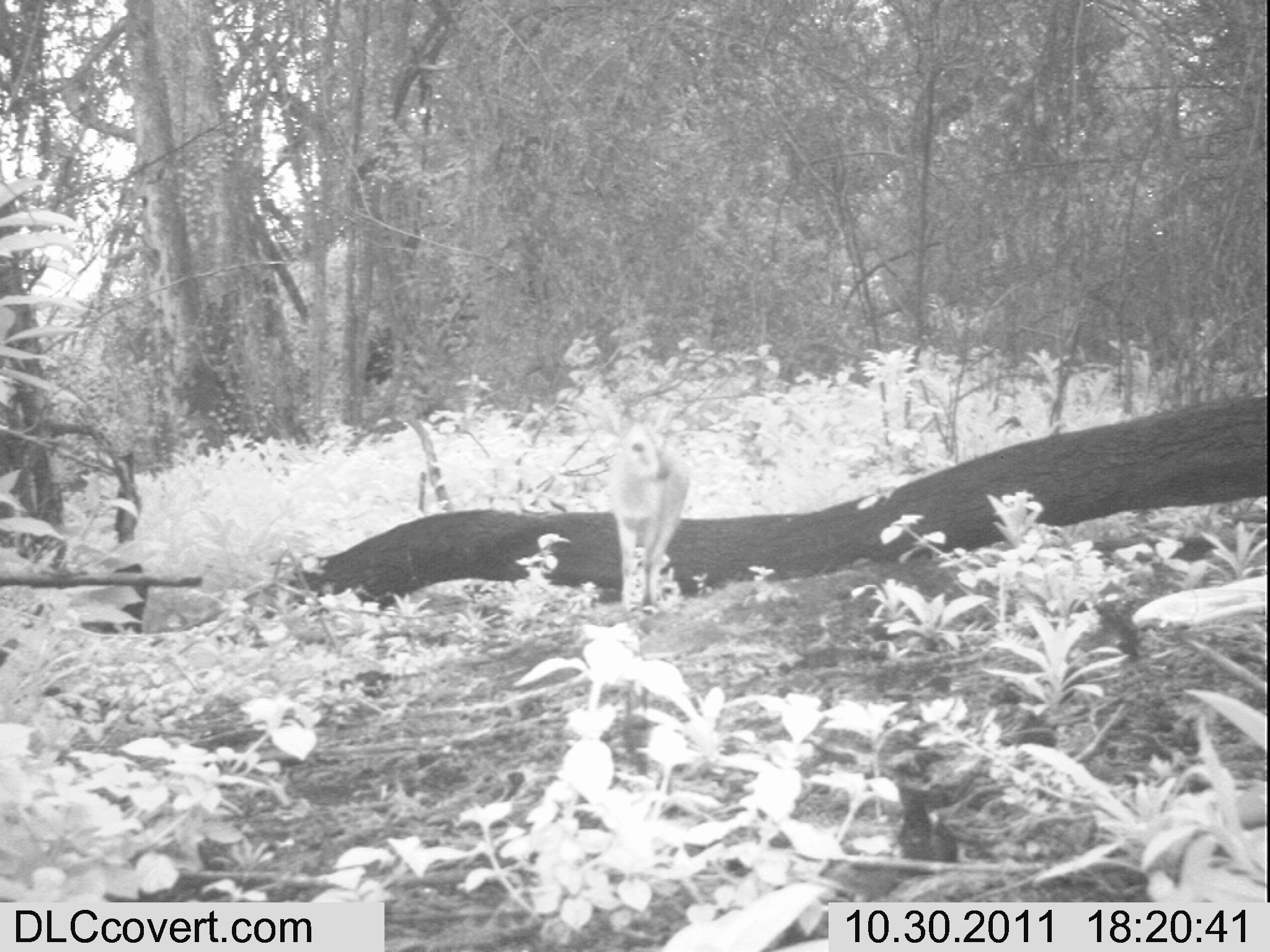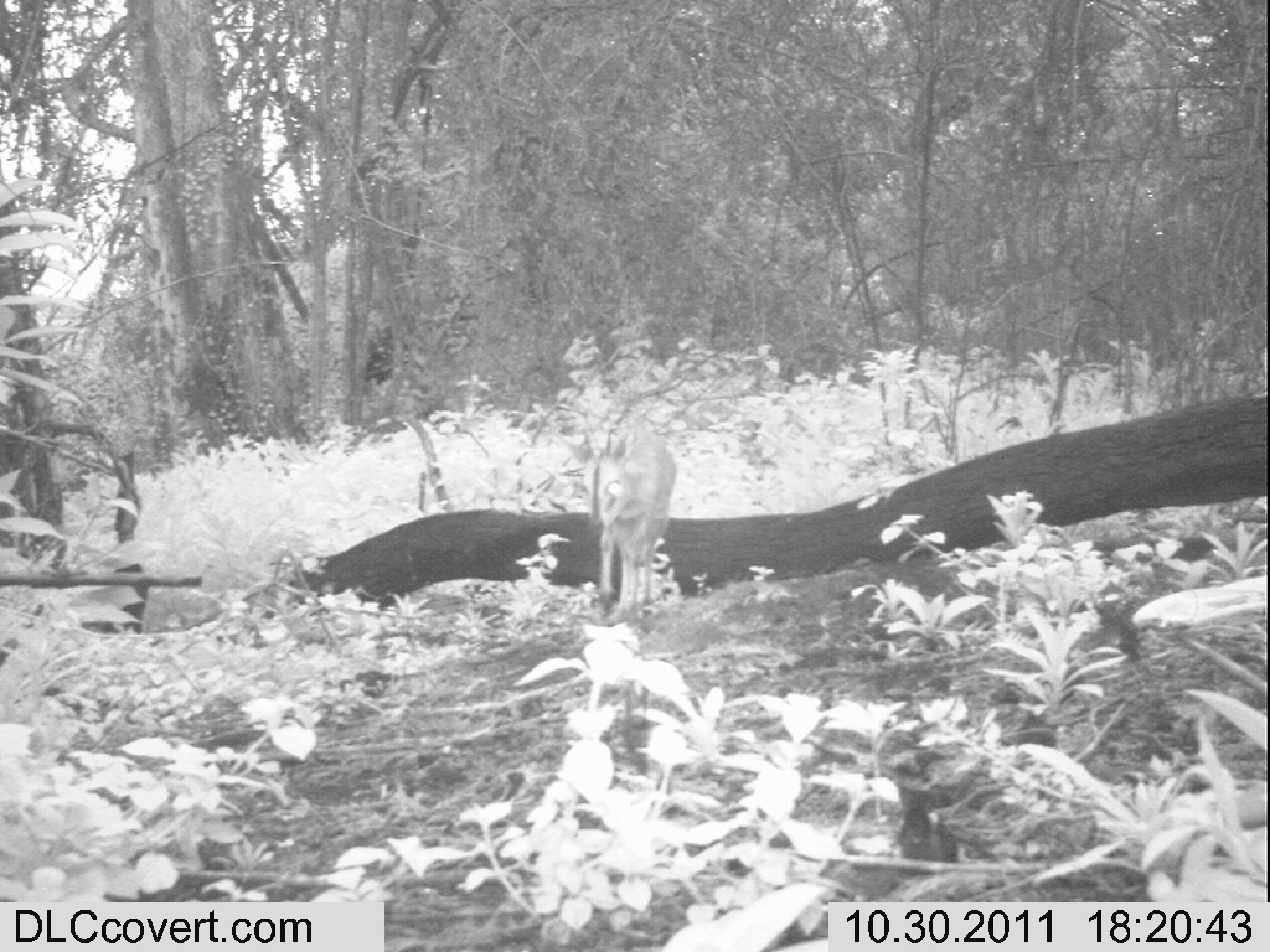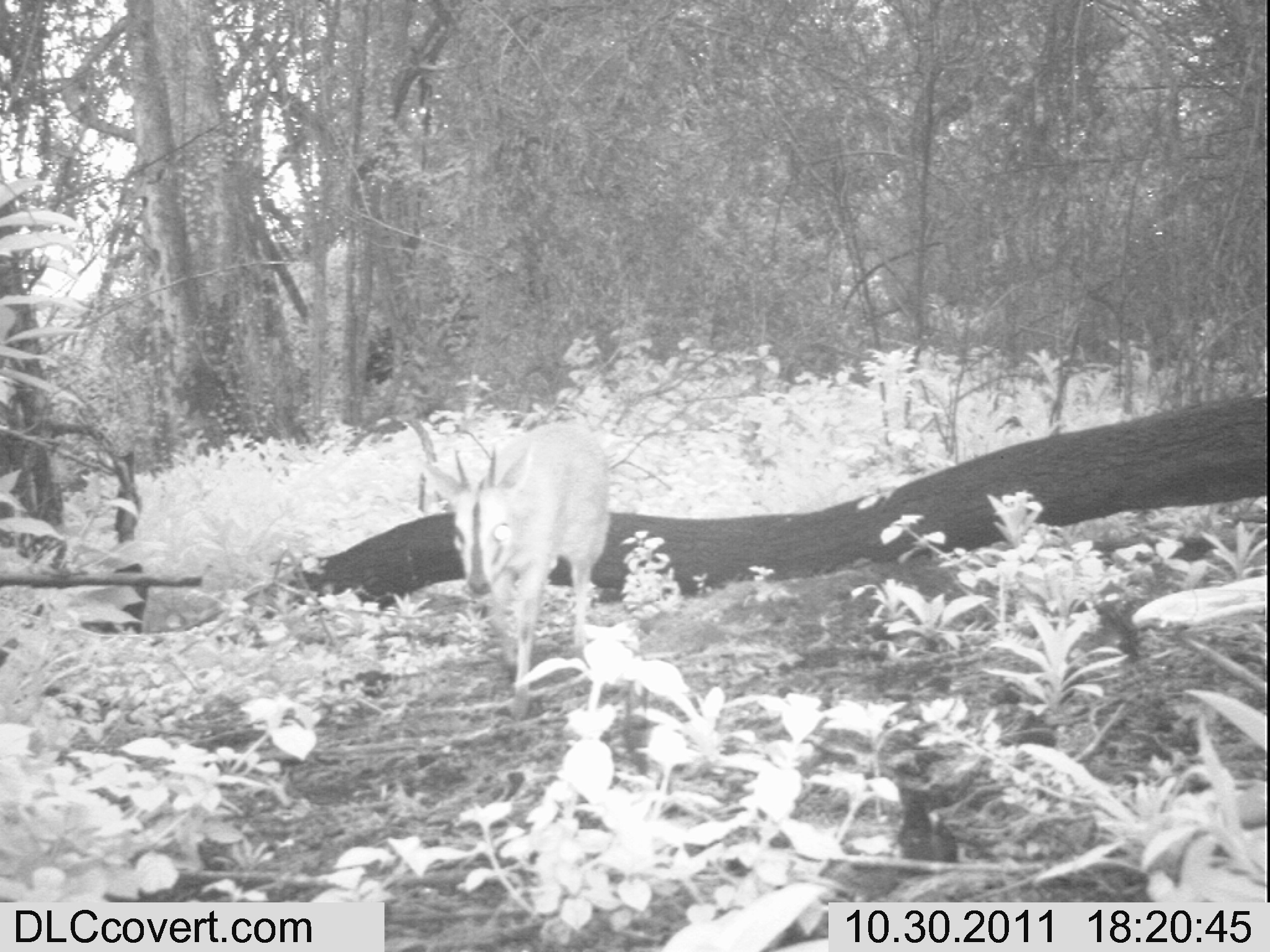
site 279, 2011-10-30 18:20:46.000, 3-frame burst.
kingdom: Animalia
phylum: Chordata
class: Mammalia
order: Artiodactyla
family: Bovidae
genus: Sylvicapra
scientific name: Sylvicapra grimmia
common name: bush duiker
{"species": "Sylvicapra grimmia (bush duiker)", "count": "1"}